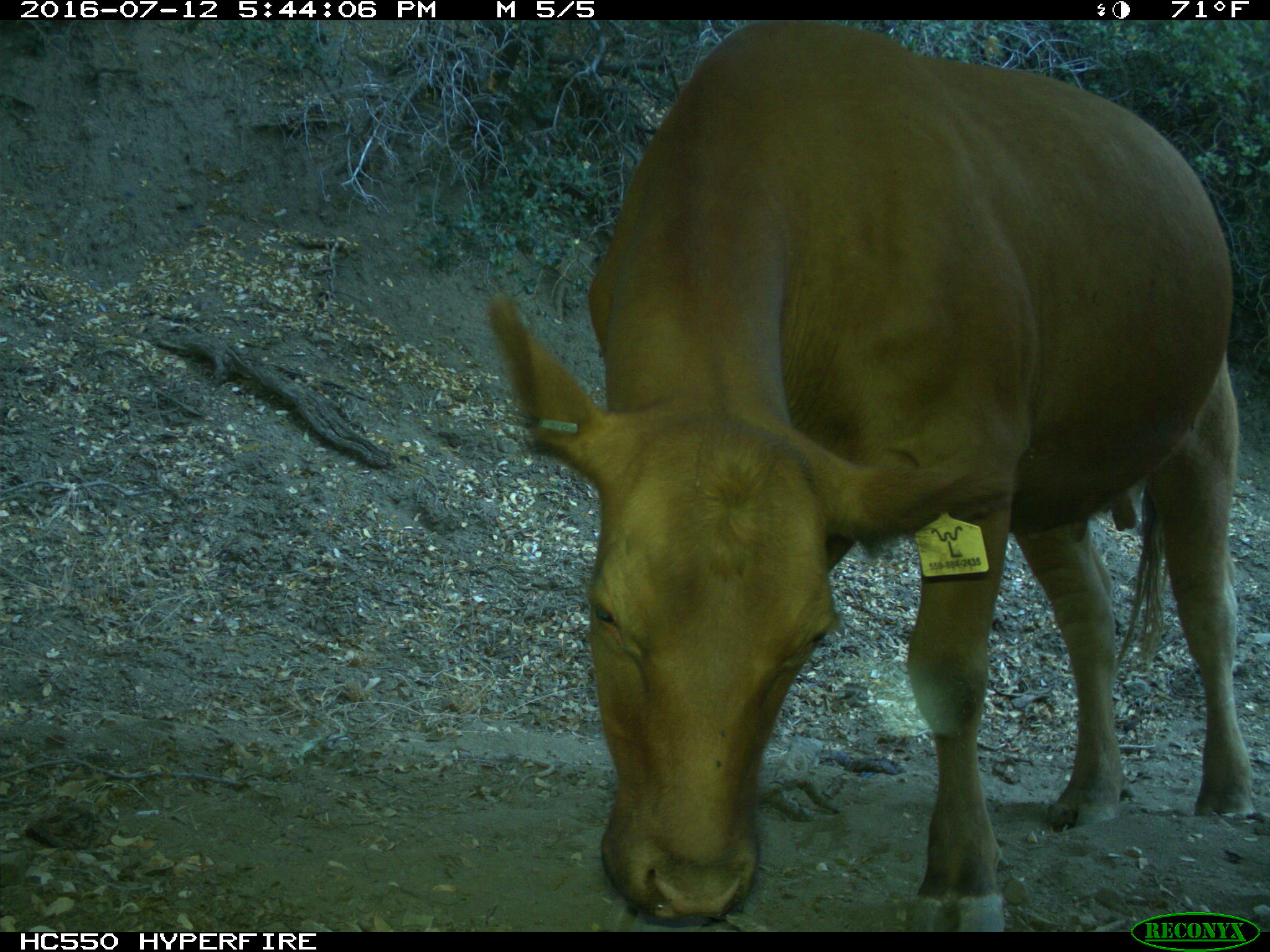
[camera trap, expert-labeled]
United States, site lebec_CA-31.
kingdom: Animalia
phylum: Chordata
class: Mammalia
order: Artiodactyla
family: Bovidae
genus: Bos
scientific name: Bos taurus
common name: domestic cow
Bos taurus (domestic cow).